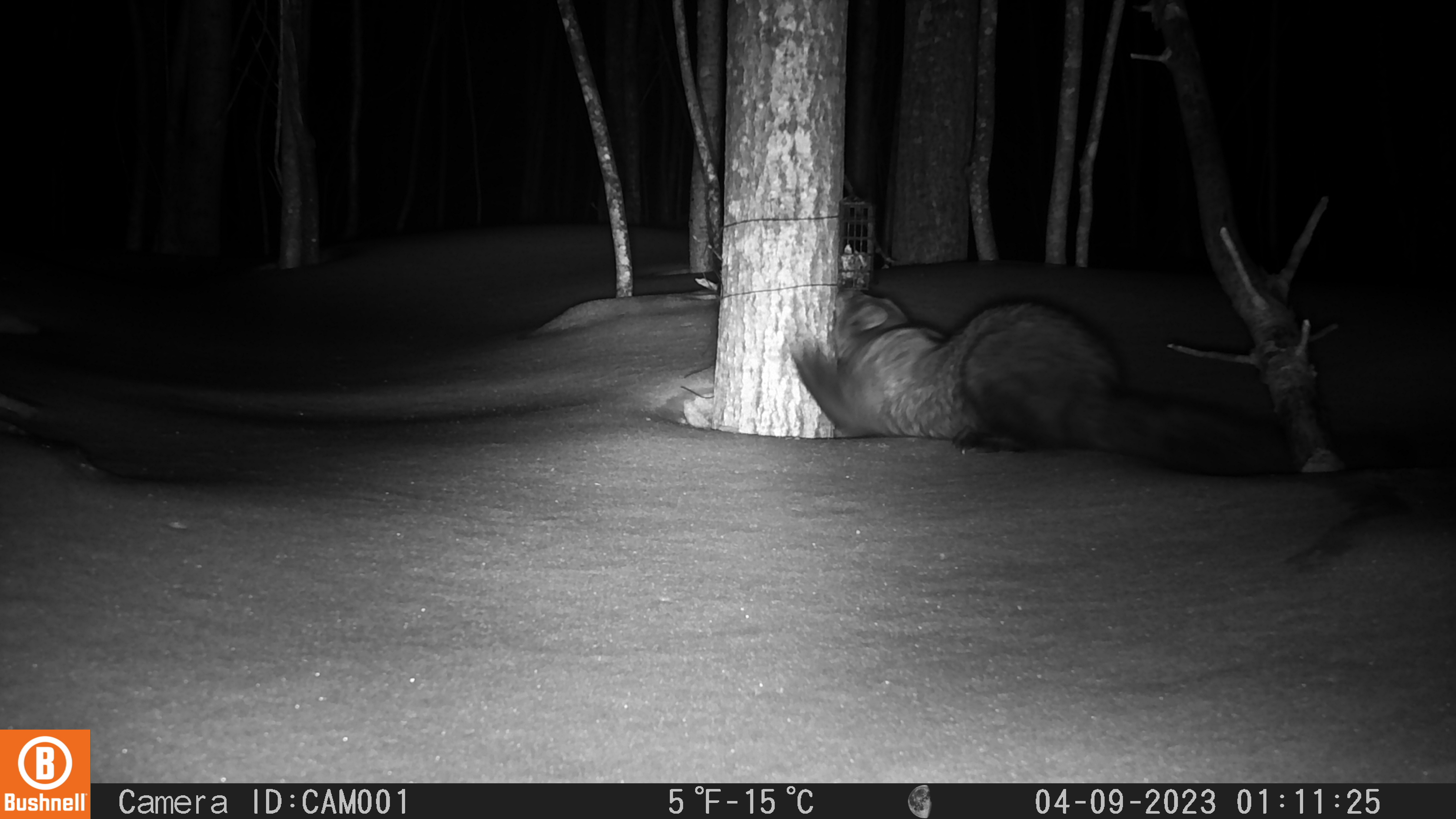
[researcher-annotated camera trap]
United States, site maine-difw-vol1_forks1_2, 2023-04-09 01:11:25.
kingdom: Animalia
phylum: Chordata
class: Mammalia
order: Carnivora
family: Mustelidae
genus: Pekania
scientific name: Pekania pennanti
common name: fisher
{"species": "fisher (Pekania pennanti)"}